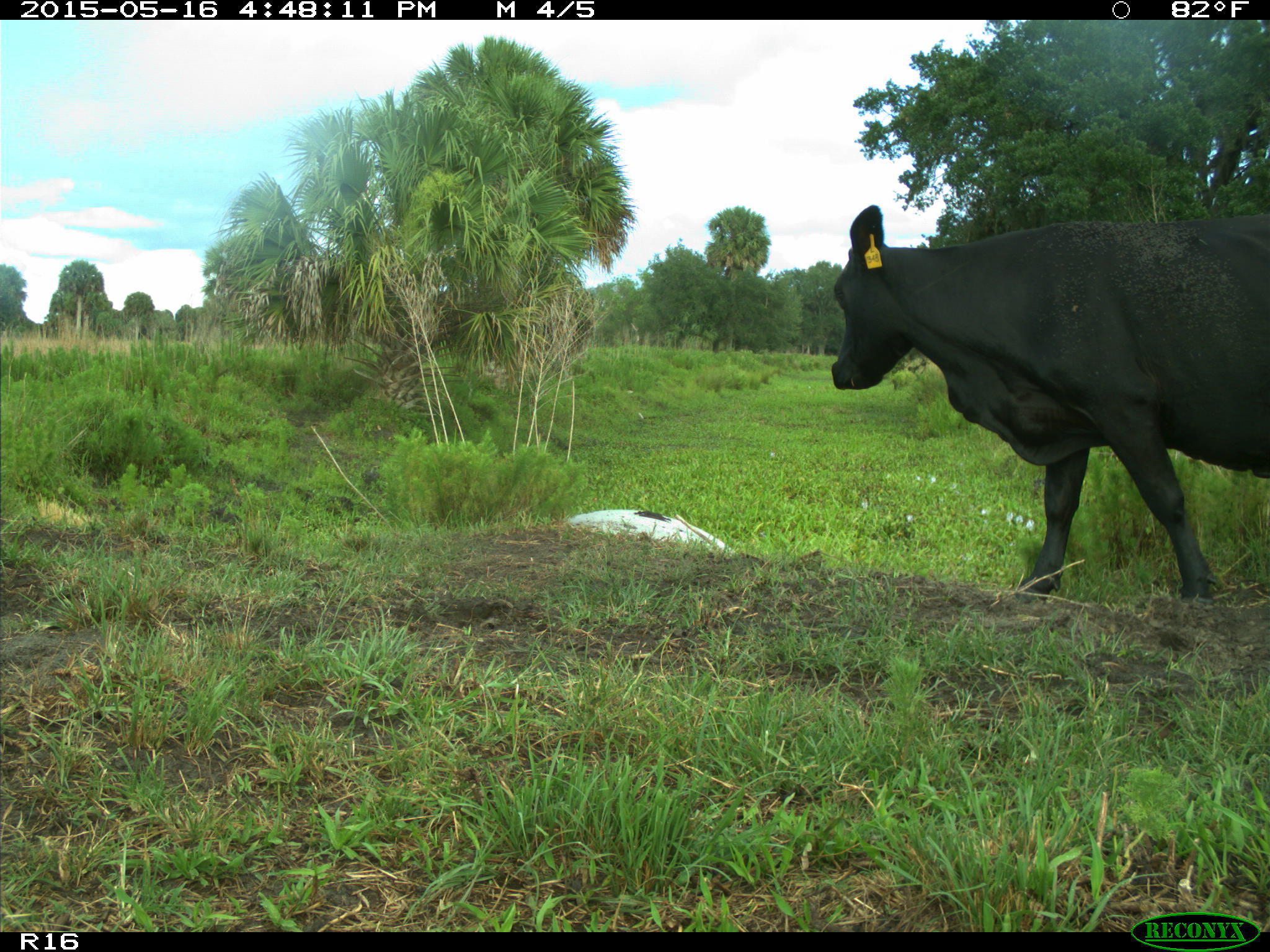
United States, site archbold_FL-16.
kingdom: Animalia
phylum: Chordata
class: Mammalia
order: Artiodactyla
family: Bovidae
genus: Bos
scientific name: Bos taurus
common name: domestic cow